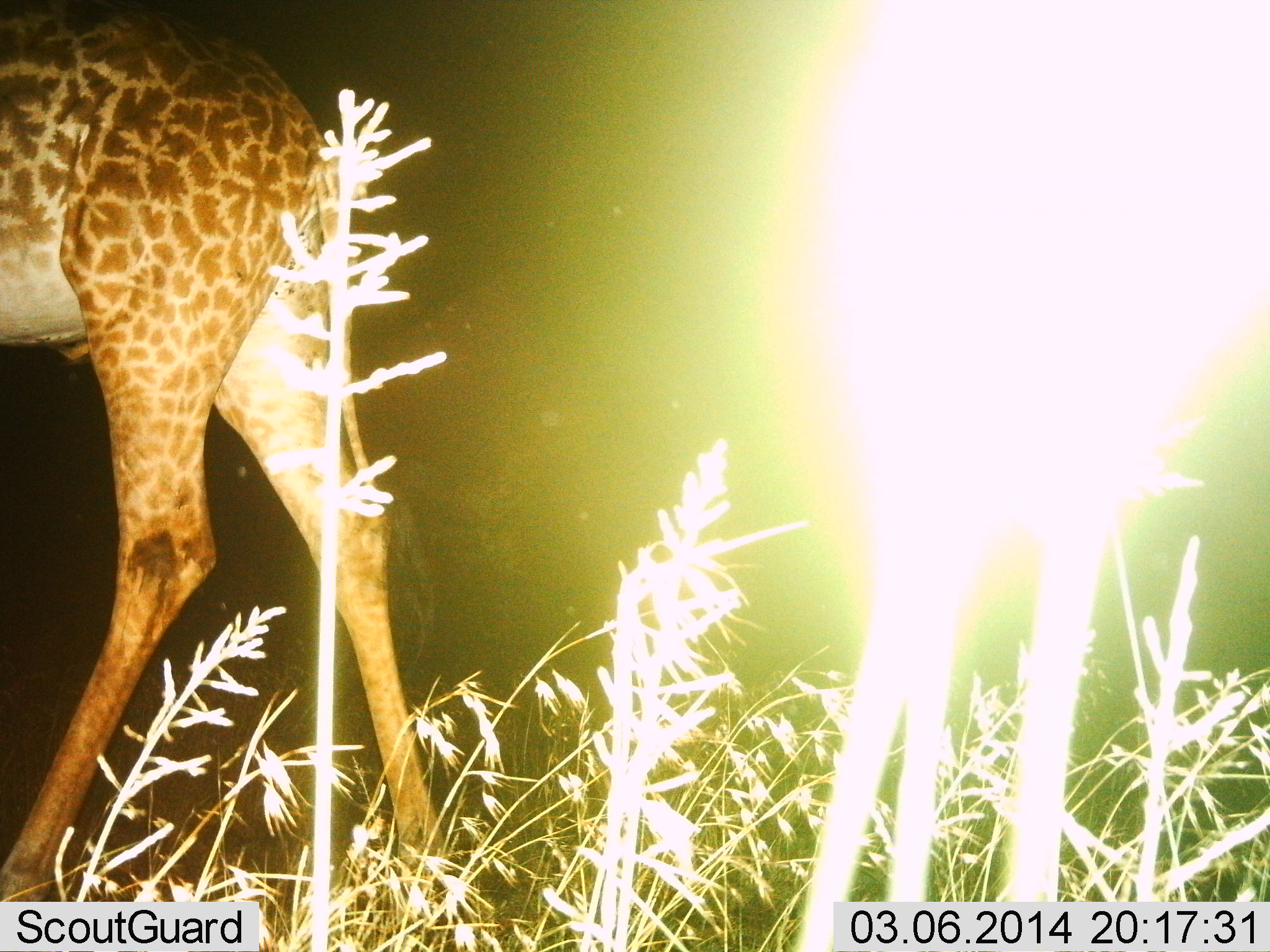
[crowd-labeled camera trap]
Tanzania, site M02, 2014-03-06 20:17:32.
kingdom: Animalia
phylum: Chordata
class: Mammalia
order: Artiodactyla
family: Giraffidae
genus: Giraffa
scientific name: Giraffa camelopardalis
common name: giraffe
Giraffe (Giraffa camelopardalis), count 1. Behavior (volunteer vote fractions): standing 20%, resting 0%, moving 80%, interacting 0%. Young present (vote fraction): 0%. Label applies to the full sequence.